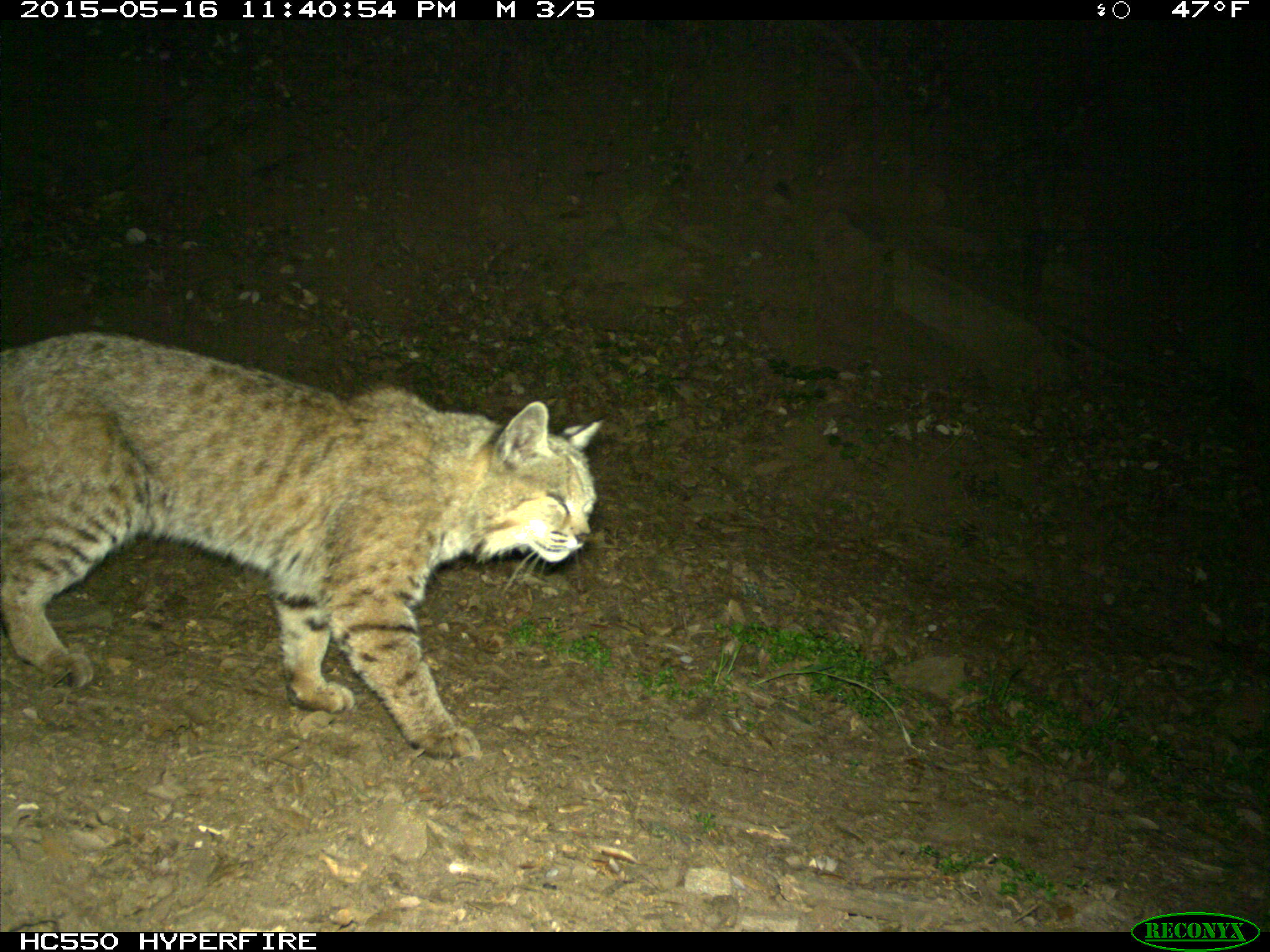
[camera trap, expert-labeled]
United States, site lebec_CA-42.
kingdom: Animalia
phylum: Chordata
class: Mammalia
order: Carnivora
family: Felidae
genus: Lynx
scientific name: Lynx rufus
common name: bobcat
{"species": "Lynx rufus (bobcat)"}